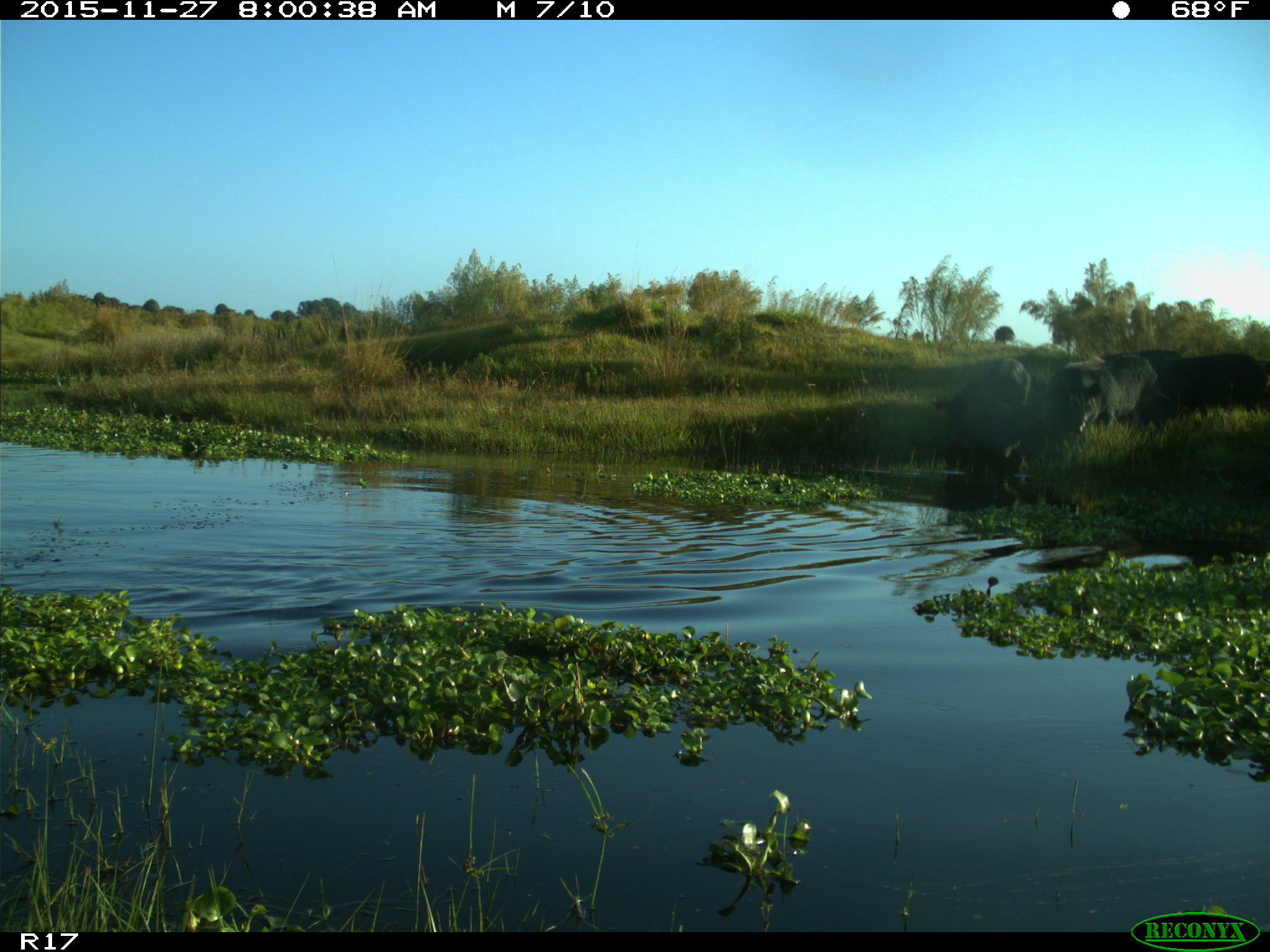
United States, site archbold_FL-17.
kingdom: Animalia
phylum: Chordata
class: Mammalia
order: Artiodactyla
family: Suidae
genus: Sus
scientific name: Sus scrofa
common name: wild boar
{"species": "Sus scrofa (wild boar)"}